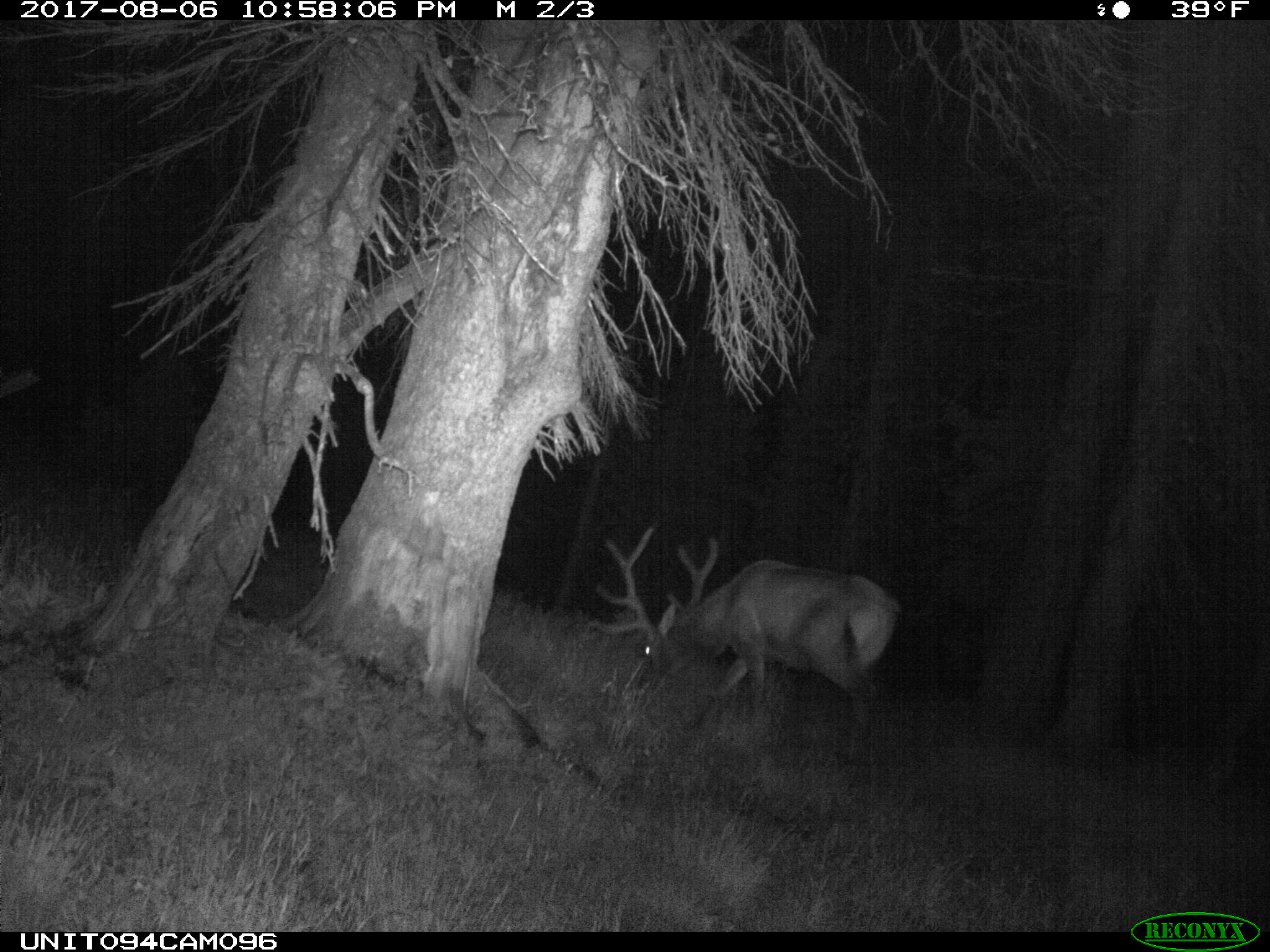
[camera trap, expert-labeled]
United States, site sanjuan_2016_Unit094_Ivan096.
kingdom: Animalia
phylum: Chordata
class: Mammalia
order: Artiodactyla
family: Cervidae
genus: Cervus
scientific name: Cervus elaphus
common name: red deer